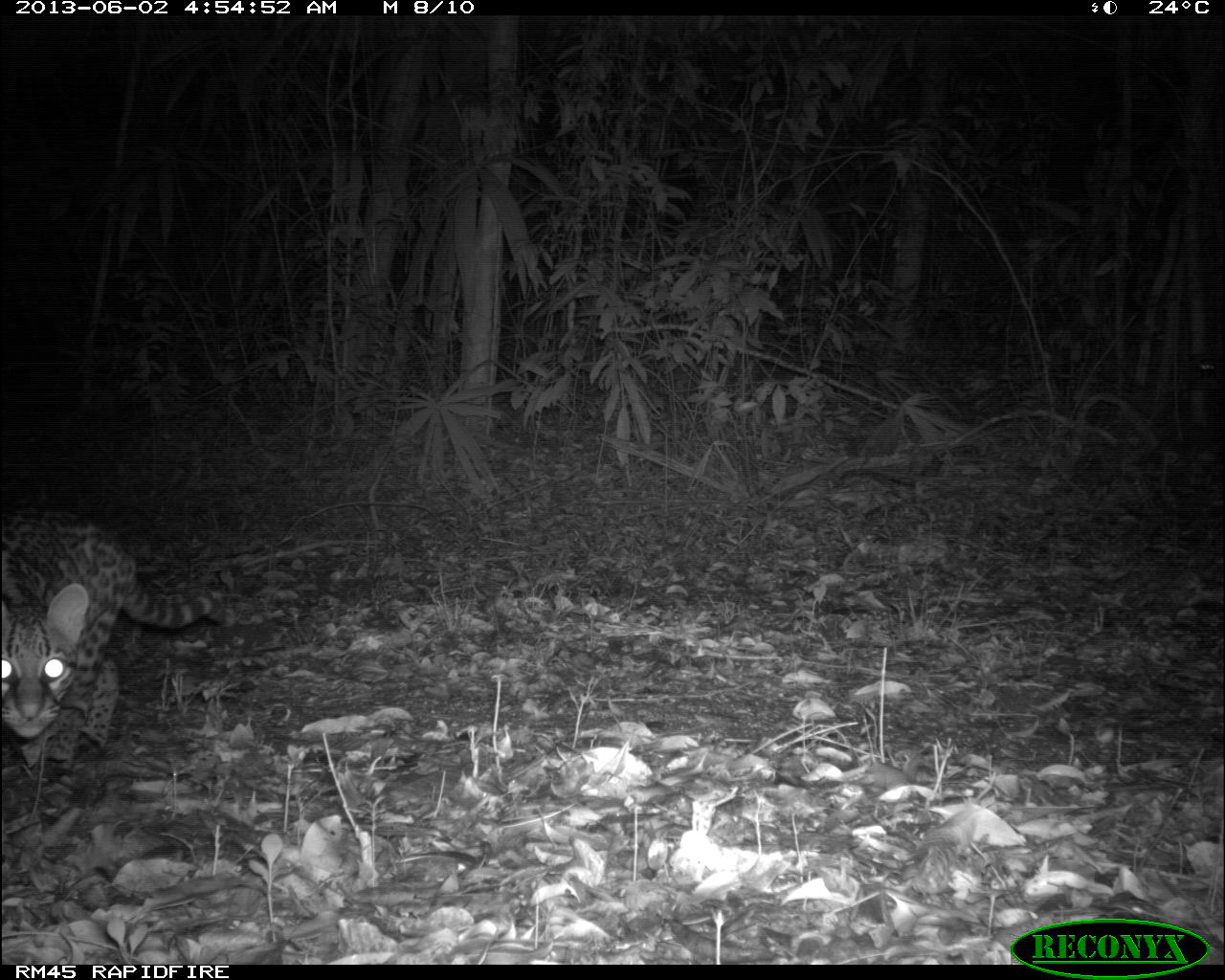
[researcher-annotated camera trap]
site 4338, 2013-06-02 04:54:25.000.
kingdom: Animalia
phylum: Chordata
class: Mammalia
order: Carnivora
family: Felidae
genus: Leopardus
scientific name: Leopardus pardalis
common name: ocelot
Leopardus pardalis (ocelot), count 1, sex female.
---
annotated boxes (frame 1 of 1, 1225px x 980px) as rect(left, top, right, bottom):
leopardus pardalis: rect(0, 503, 225, 769)